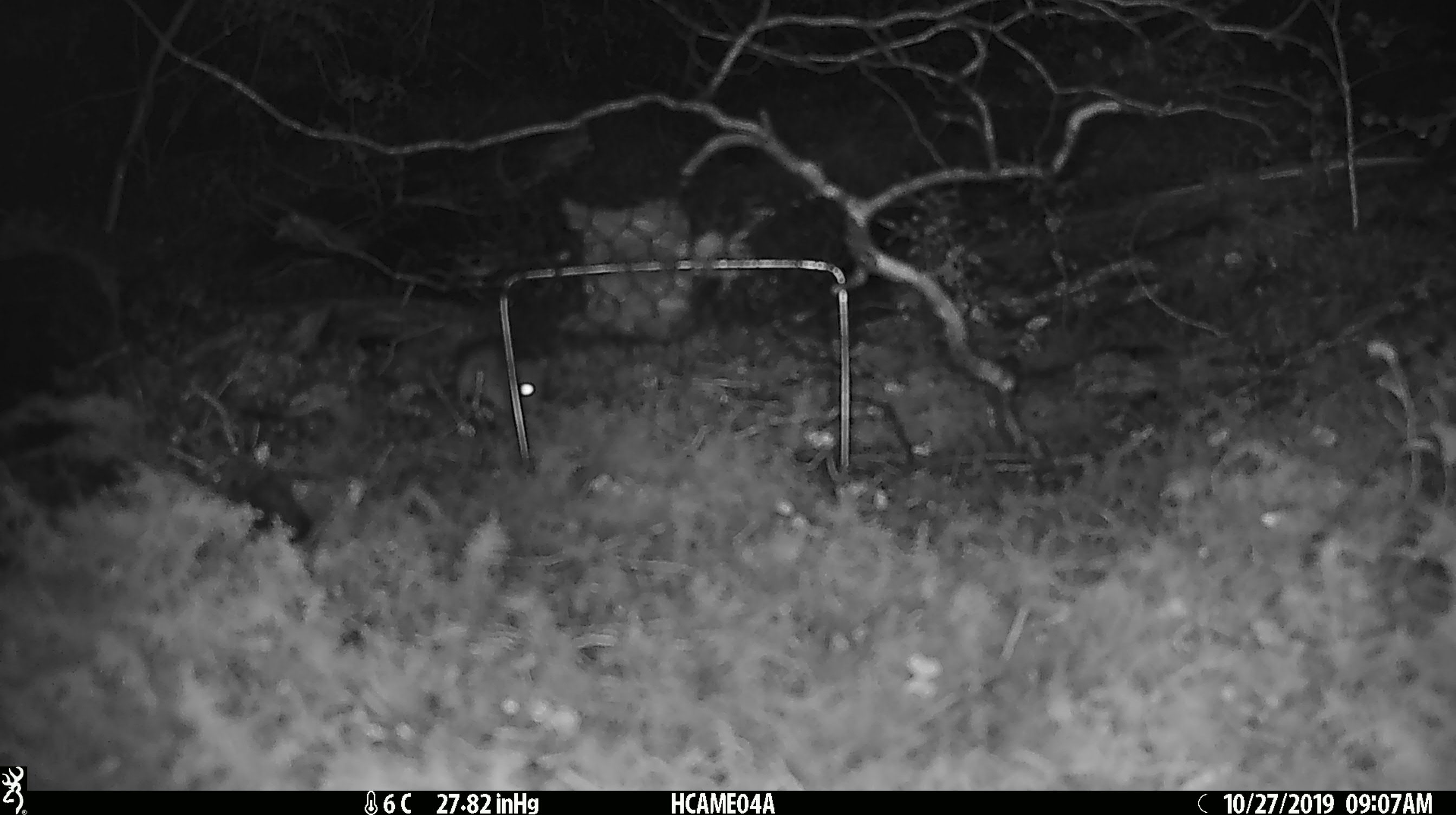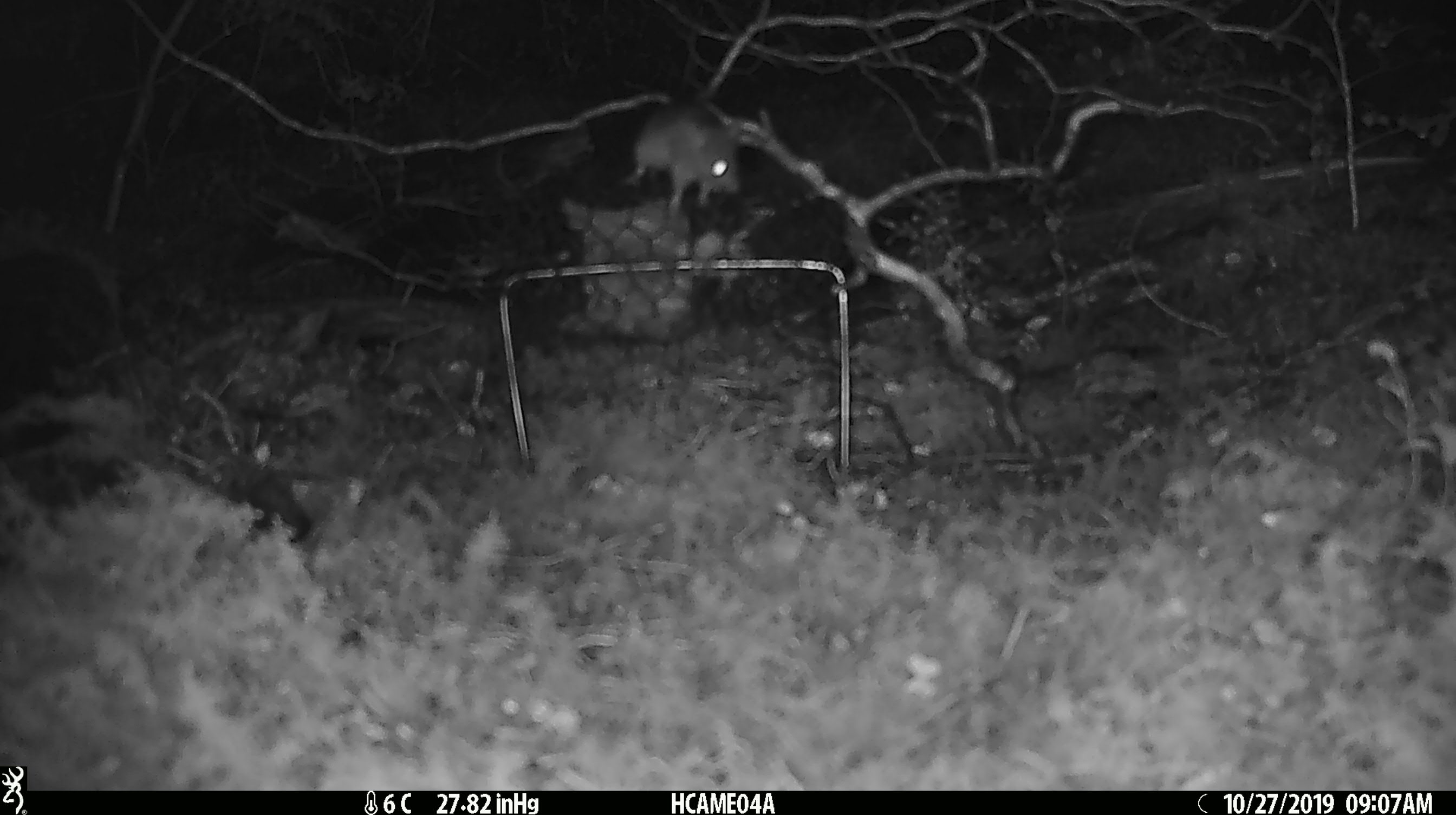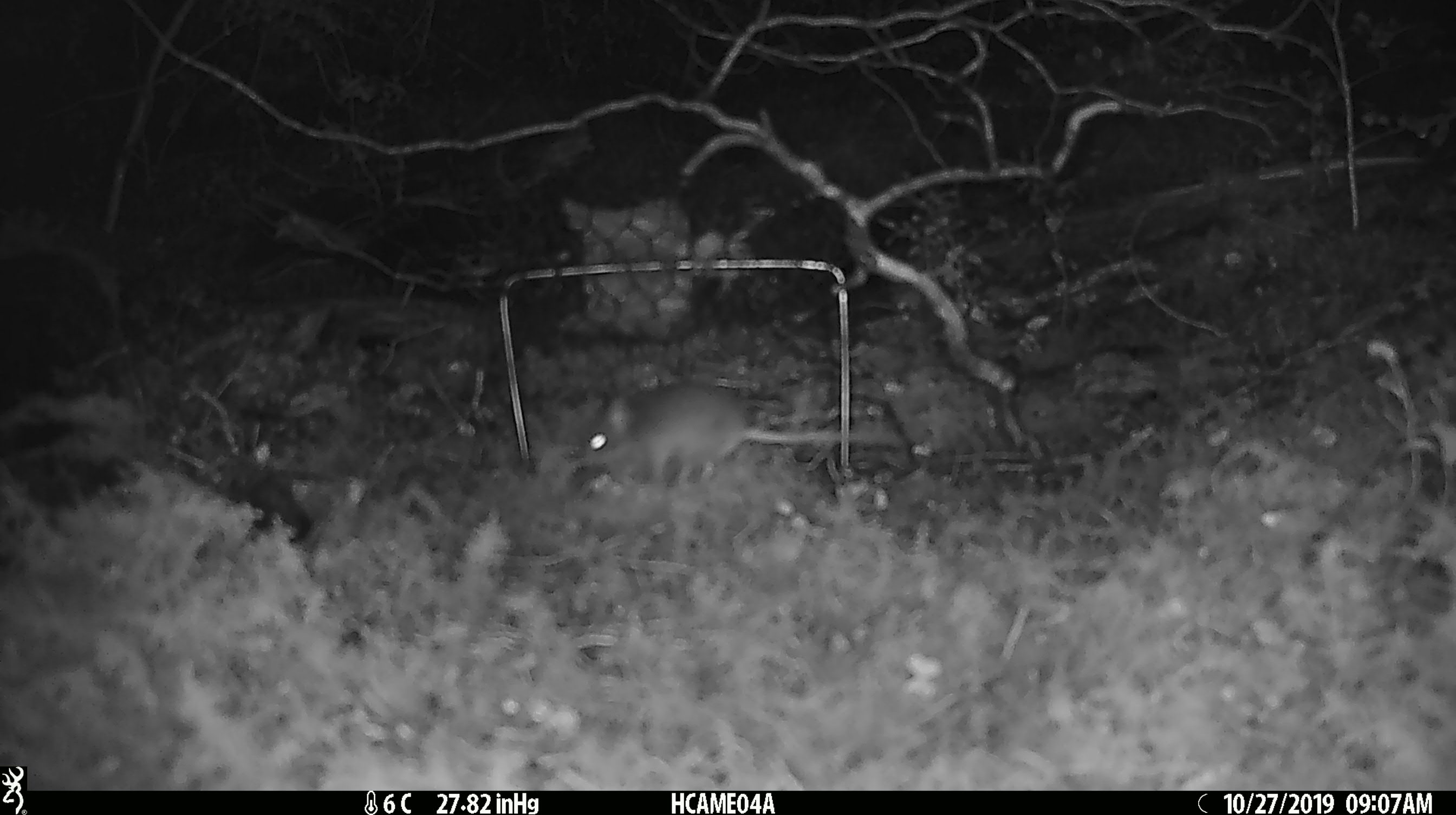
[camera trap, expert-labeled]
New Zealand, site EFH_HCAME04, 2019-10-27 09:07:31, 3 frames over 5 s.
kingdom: Animalia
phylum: Chordata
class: Mammalia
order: Rodentia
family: Muridae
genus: Mus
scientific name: Mus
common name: mouse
Mouse (Mus).